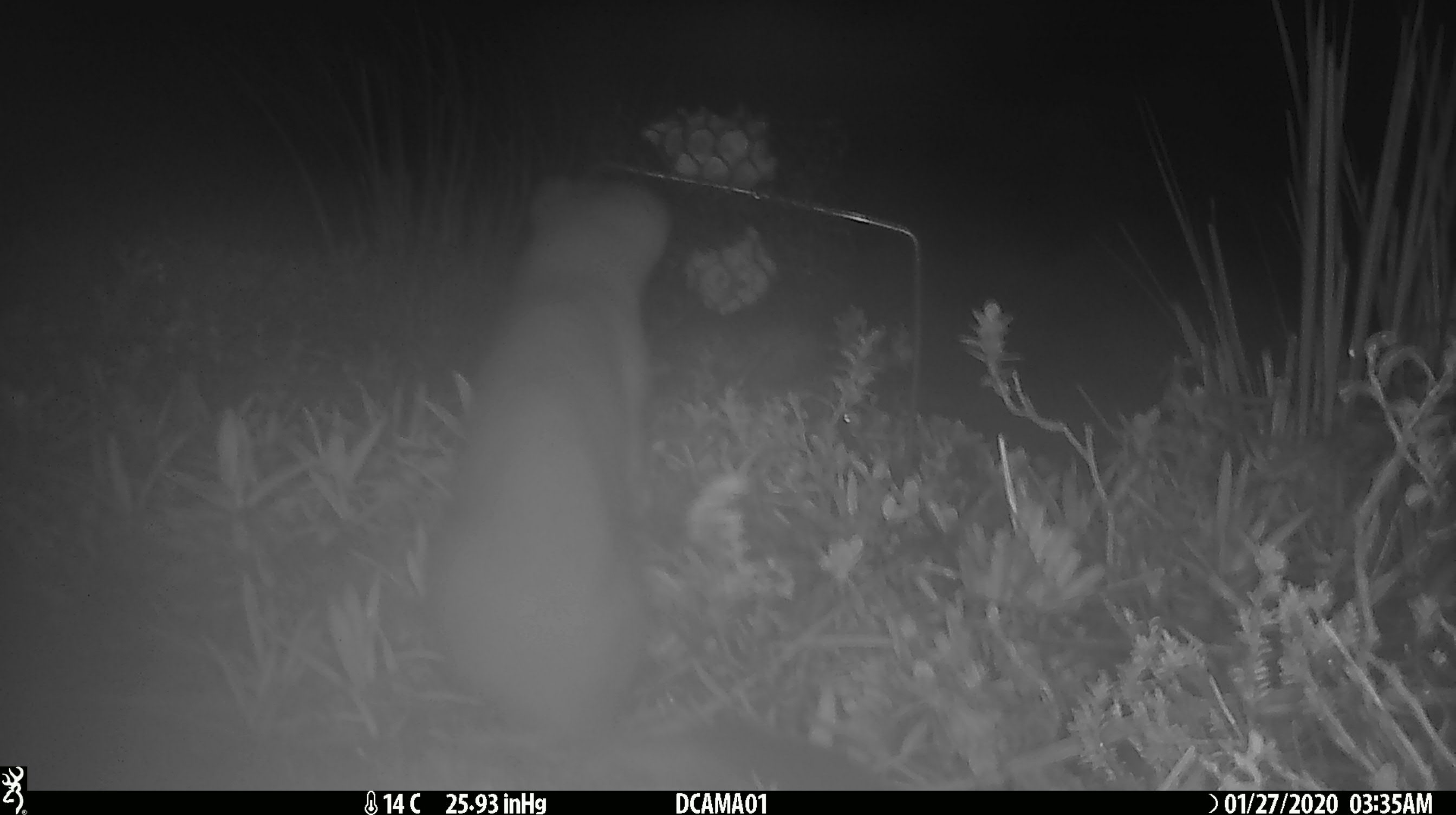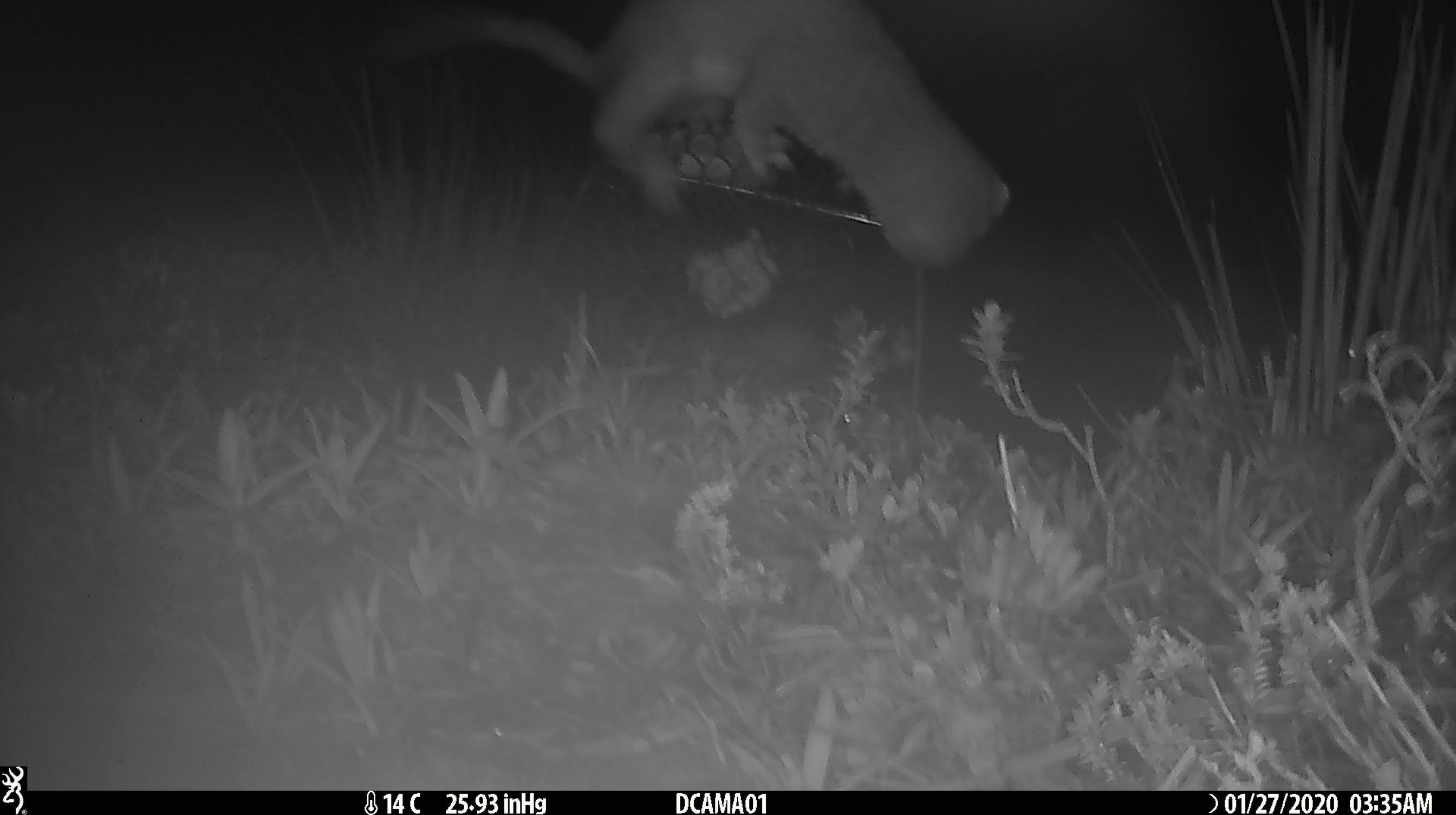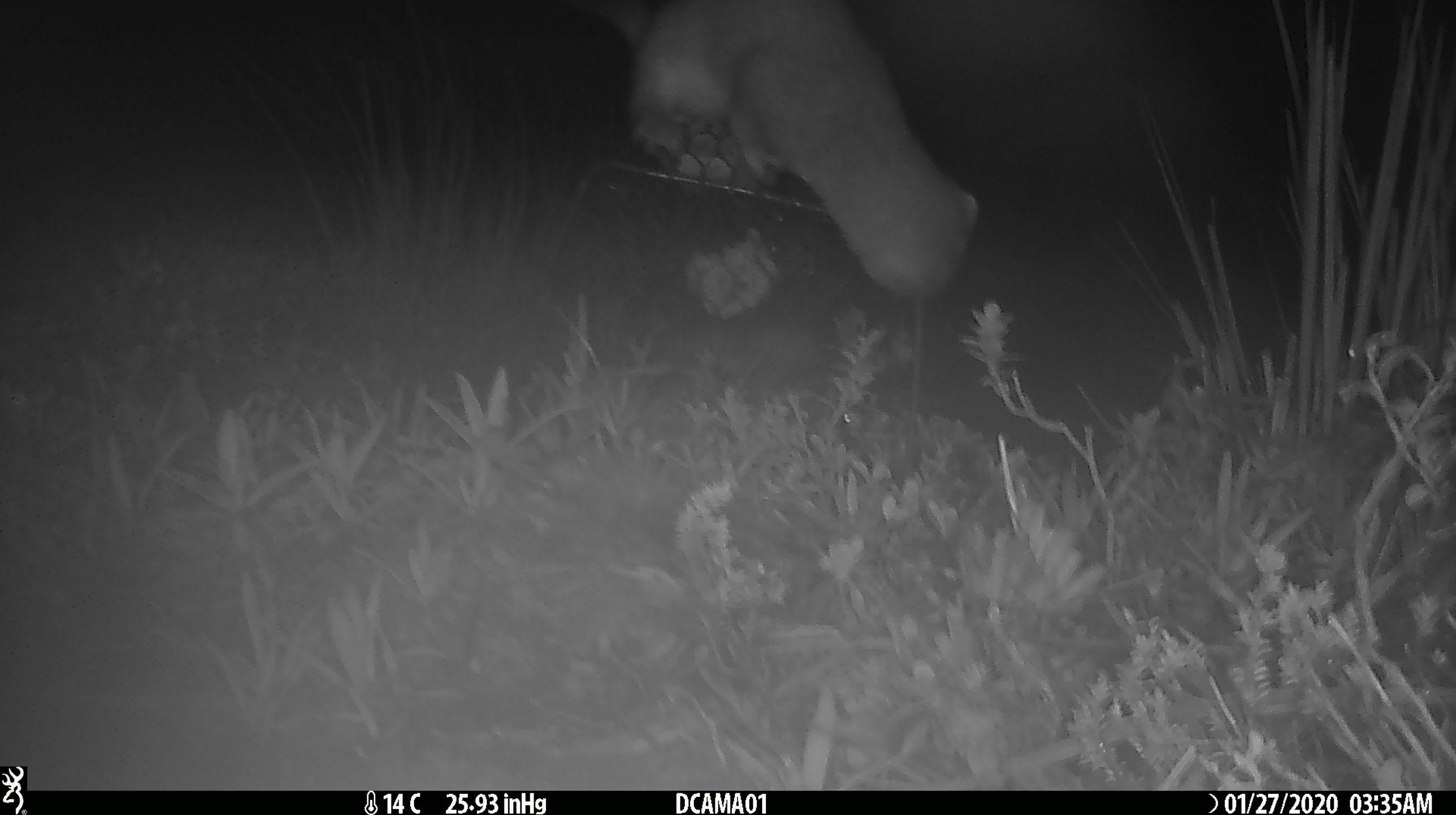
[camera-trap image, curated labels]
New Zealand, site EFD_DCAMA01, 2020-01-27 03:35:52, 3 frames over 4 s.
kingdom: Animalia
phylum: Chordata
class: Mammalia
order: Carnivora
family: Mustelidae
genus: Mustela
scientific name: Mustela erminea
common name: stoat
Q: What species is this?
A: Stoat (Mustela erminea).